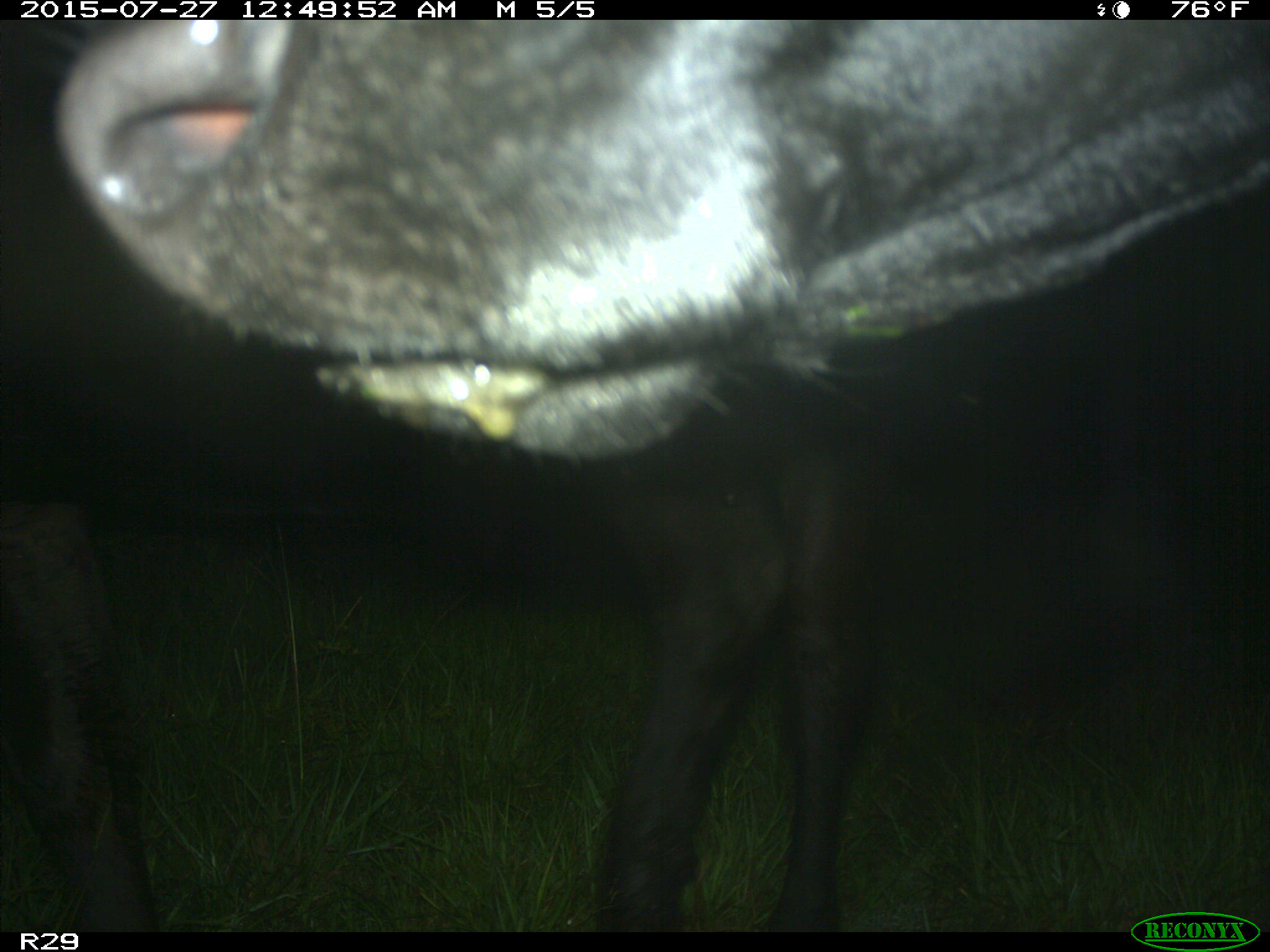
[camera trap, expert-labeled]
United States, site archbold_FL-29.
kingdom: Animalia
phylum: Chordata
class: Mammalia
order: Artiodactyla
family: Bovidae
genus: Bos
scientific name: Bos taurus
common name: domestic cow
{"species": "Bos taurus (domestic cow)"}